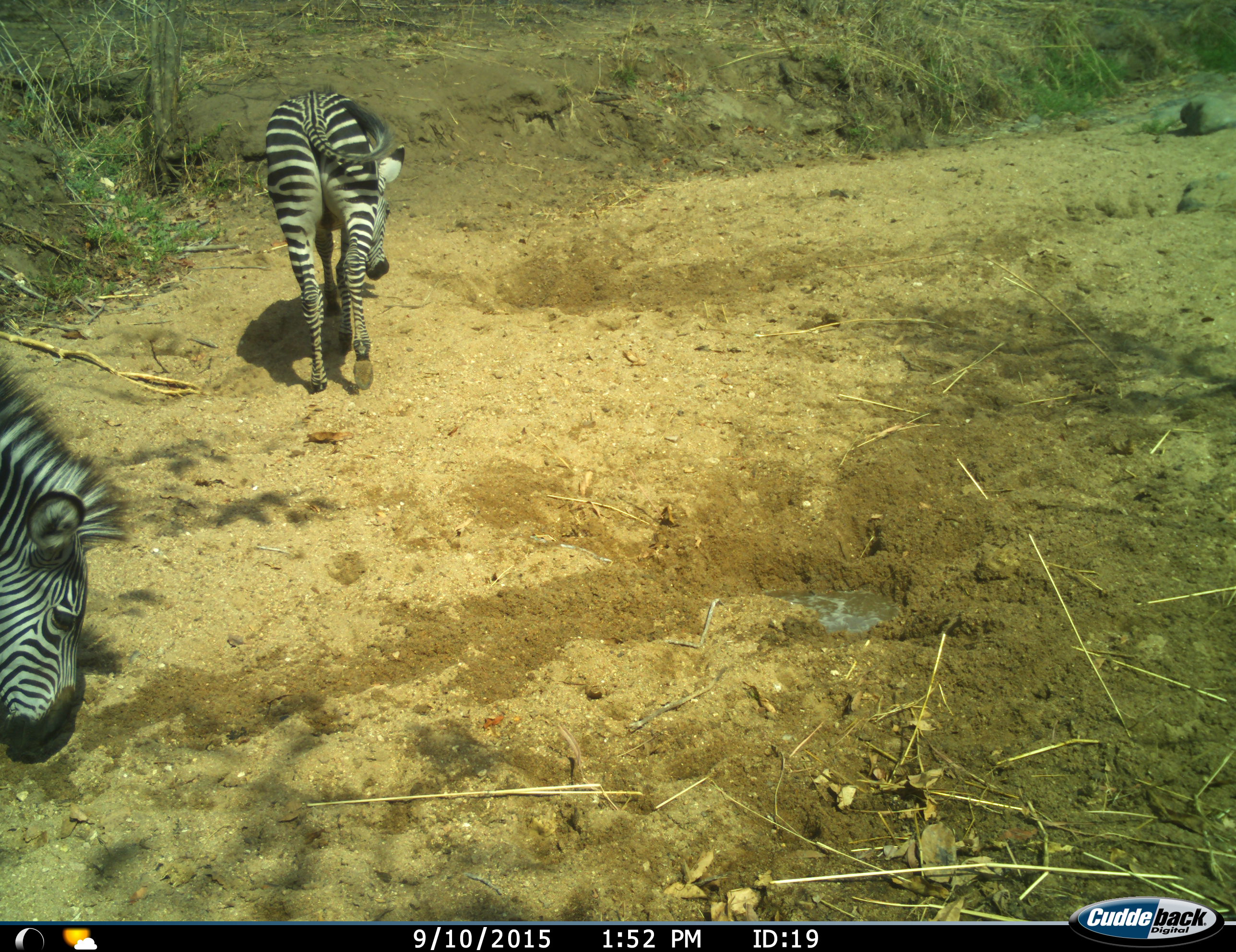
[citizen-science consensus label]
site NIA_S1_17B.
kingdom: Animalia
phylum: Chordata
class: Mammalia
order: Perissodactyla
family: Equidae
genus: Equus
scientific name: Equus quagga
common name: plains zebra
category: zebraplains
Zebraplains (plains zebra) (Equus quagga), count 2. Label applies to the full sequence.